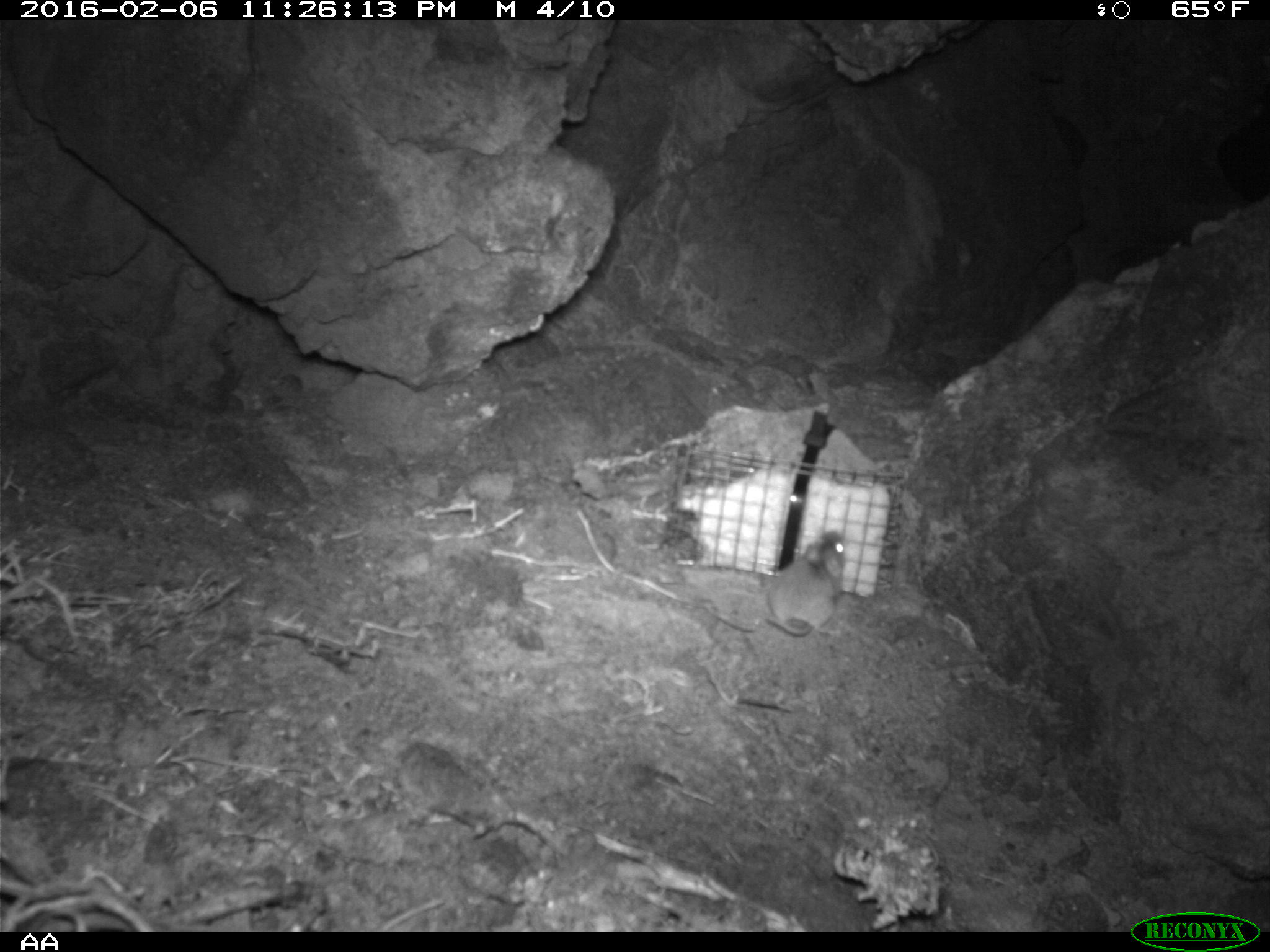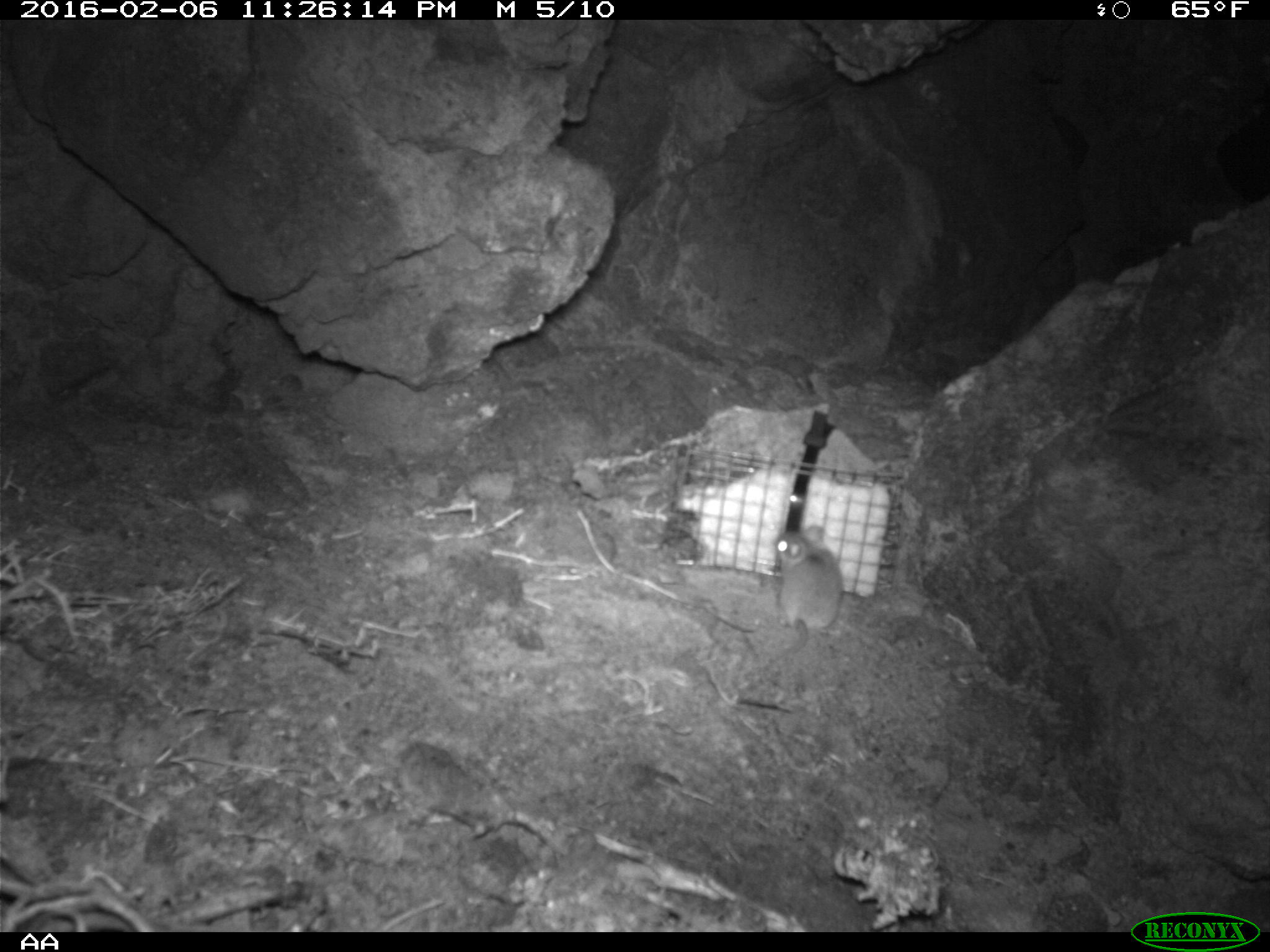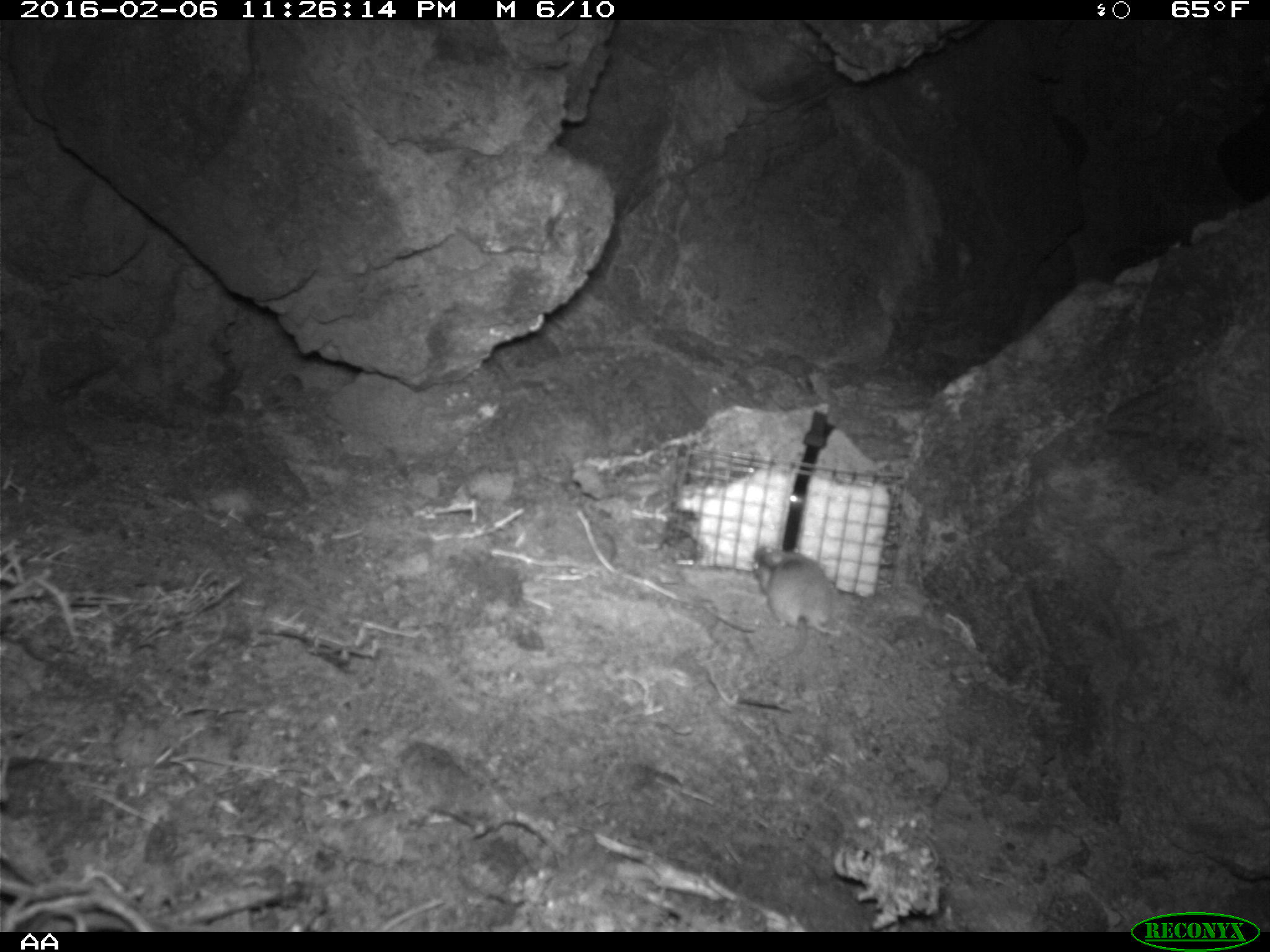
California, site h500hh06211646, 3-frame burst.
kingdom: Animalia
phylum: Chordata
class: Mammalia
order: Rodentia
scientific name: Rodentia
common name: rodent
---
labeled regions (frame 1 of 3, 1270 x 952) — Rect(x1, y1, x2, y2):
rodent: Rect(761, 527, 845, 637)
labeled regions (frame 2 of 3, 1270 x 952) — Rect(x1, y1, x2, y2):
rodent: Rect(773, 525, 842, 659)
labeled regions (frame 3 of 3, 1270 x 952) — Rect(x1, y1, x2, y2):
rodent: Rect(750, 543, 843, 638)